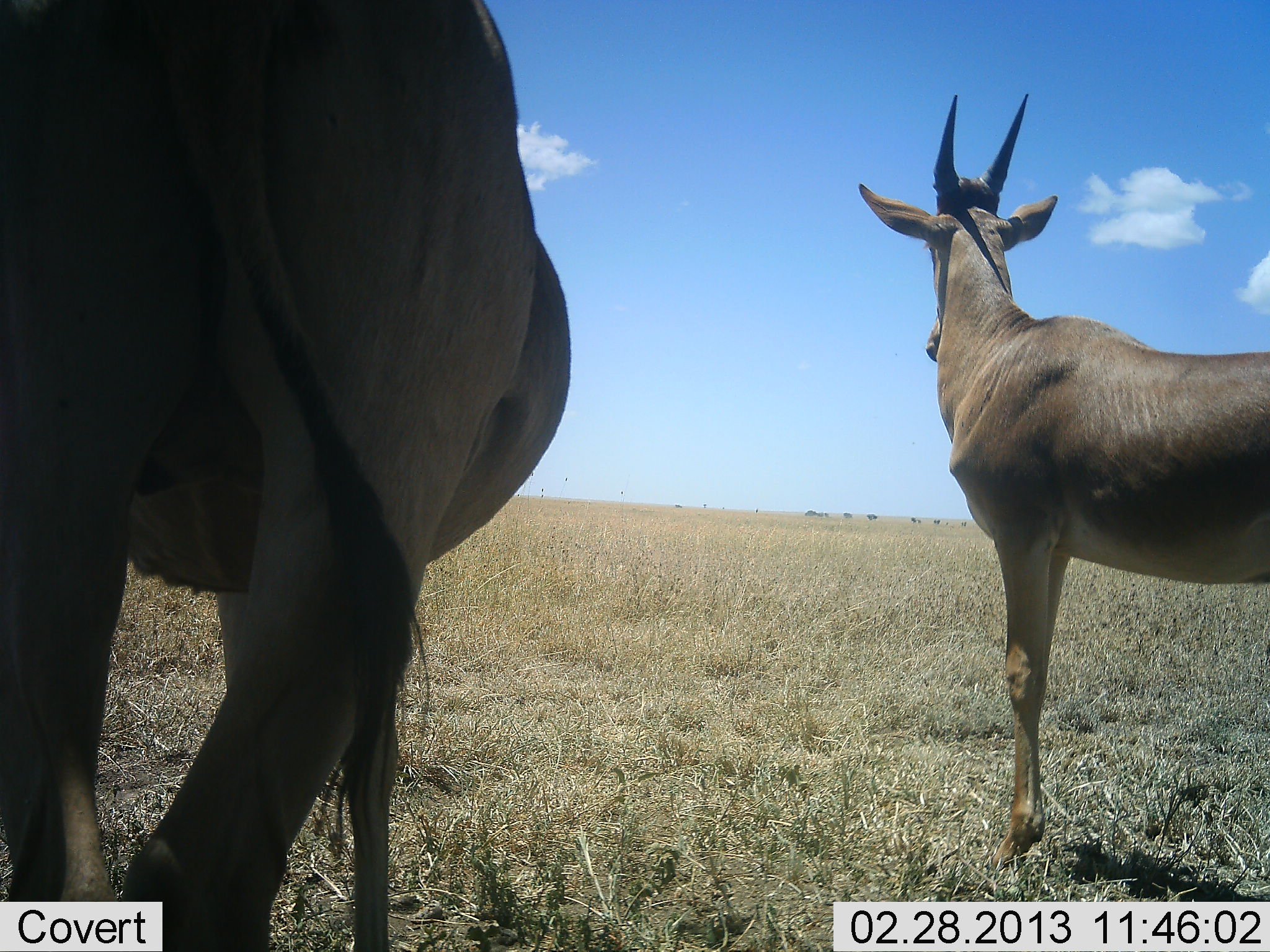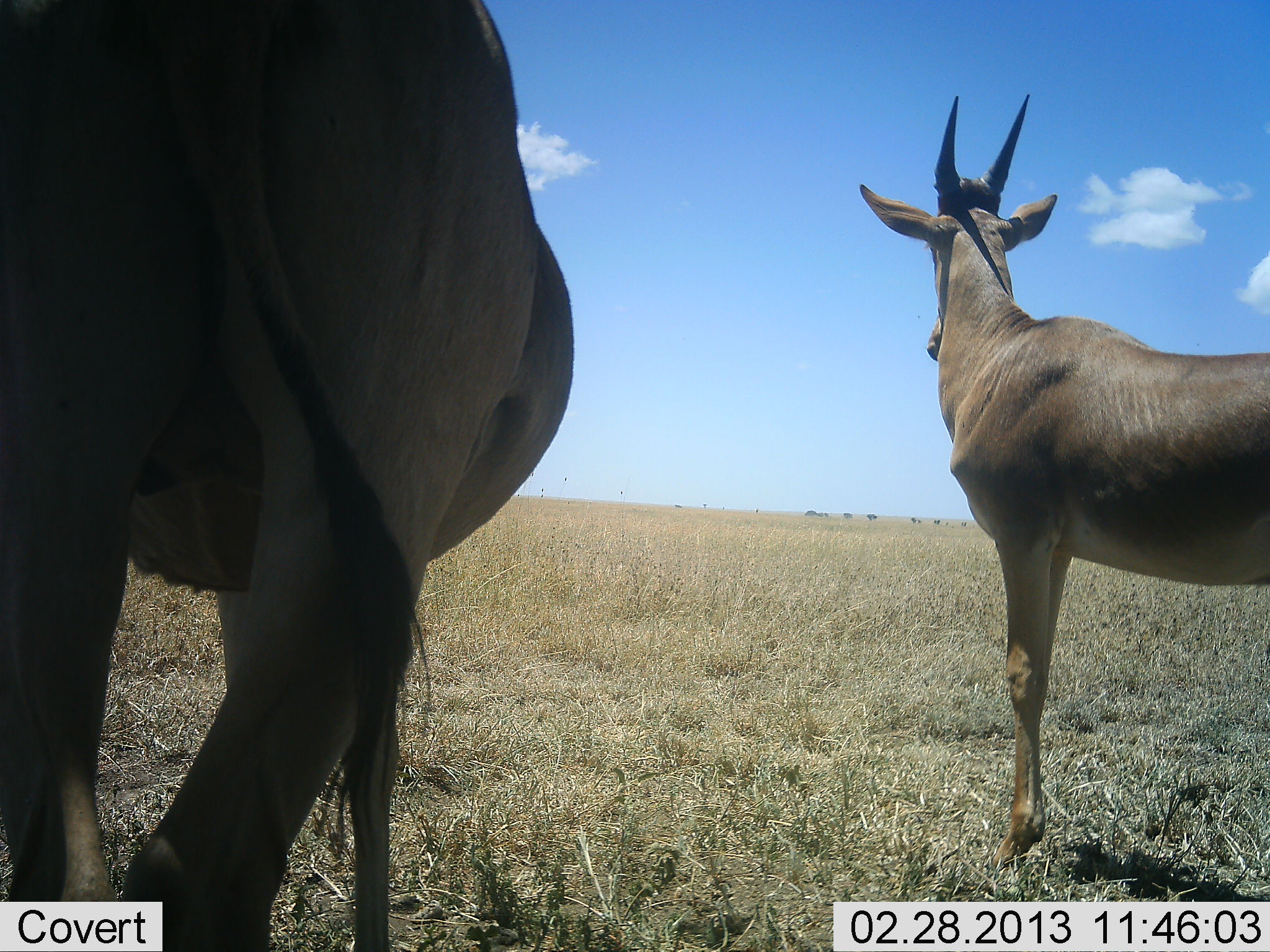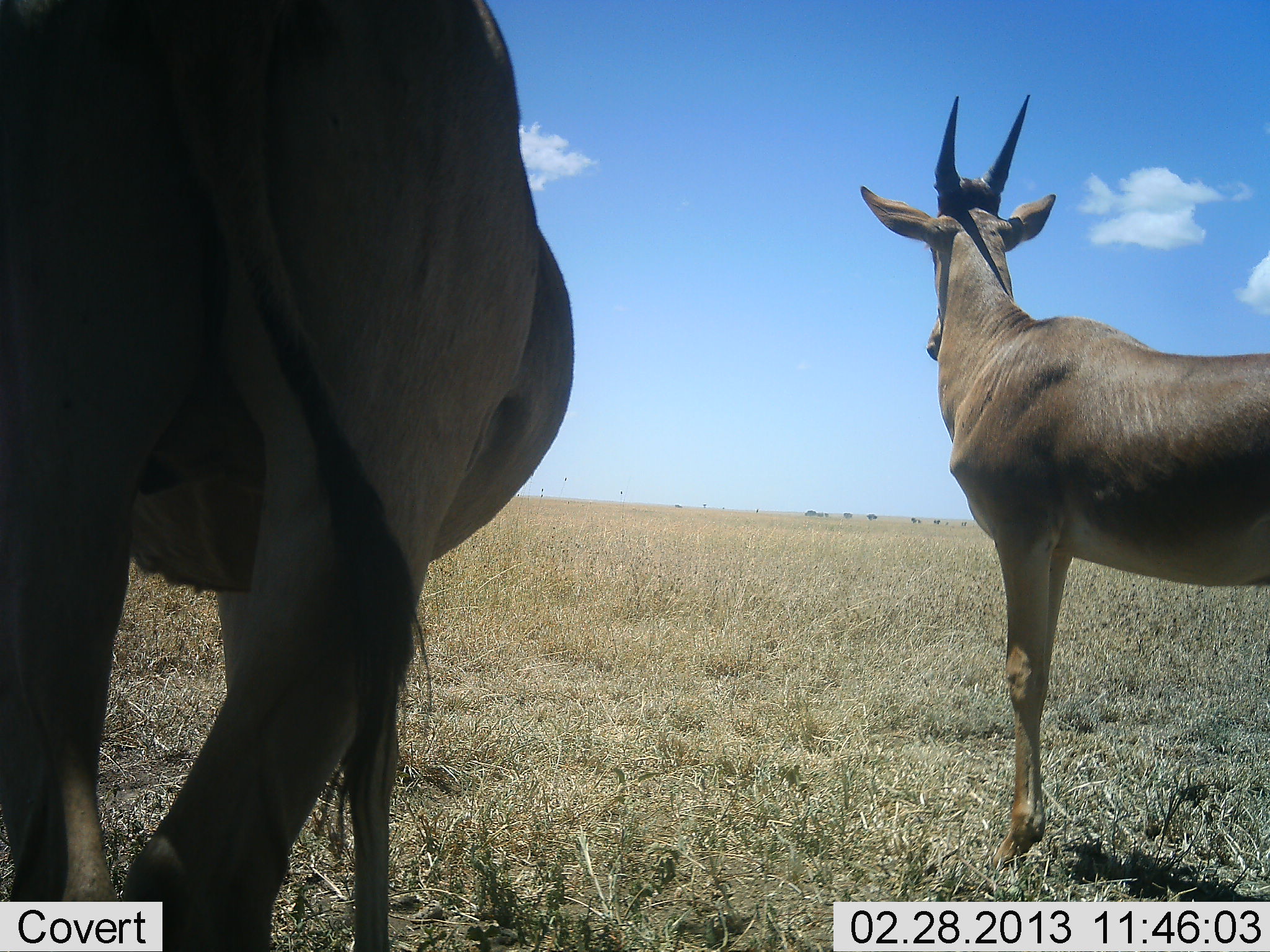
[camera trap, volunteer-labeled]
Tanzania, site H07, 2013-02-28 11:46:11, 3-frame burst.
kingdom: Animalia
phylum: Chordata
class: Mammalia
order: Artiodactyla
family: Bovidae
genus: Tragelaphus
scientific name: Tragelaphus oryx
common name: eland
Eland (Tragelaphus oryx), count 2. Behavior (volunteer vote fractions): standing 100%, resting 0%, moving 0%, interacting 0%. Young present (vote fraction): 0%. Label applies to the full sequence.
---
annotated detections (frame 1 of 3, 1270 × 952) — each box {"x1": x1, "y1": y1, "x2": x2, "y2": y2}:
animal: {"x1": 1, "y1": 1, "x2": 570, "y2": 952}; {"x1": 856, "y1": 90, "x2": 1270, "y2": 901}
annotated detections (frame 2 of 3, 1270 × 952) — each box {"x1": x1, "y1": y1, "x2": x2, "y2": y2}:
animal: {"x1": 1, "y1": 0, "x2": 575, "y2": 951}; {"x1": 858, "y1": 93, "x2": 1270, "y2": 873}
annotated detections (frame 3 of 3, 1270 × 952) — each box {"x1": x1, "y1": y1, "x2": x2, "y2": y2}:
animal: {"x1": 0, "y1": 0, "x2": 574, "y2": 951}; {"x1": 859, "y1": 91, "x2": 1270, "y2": 874}